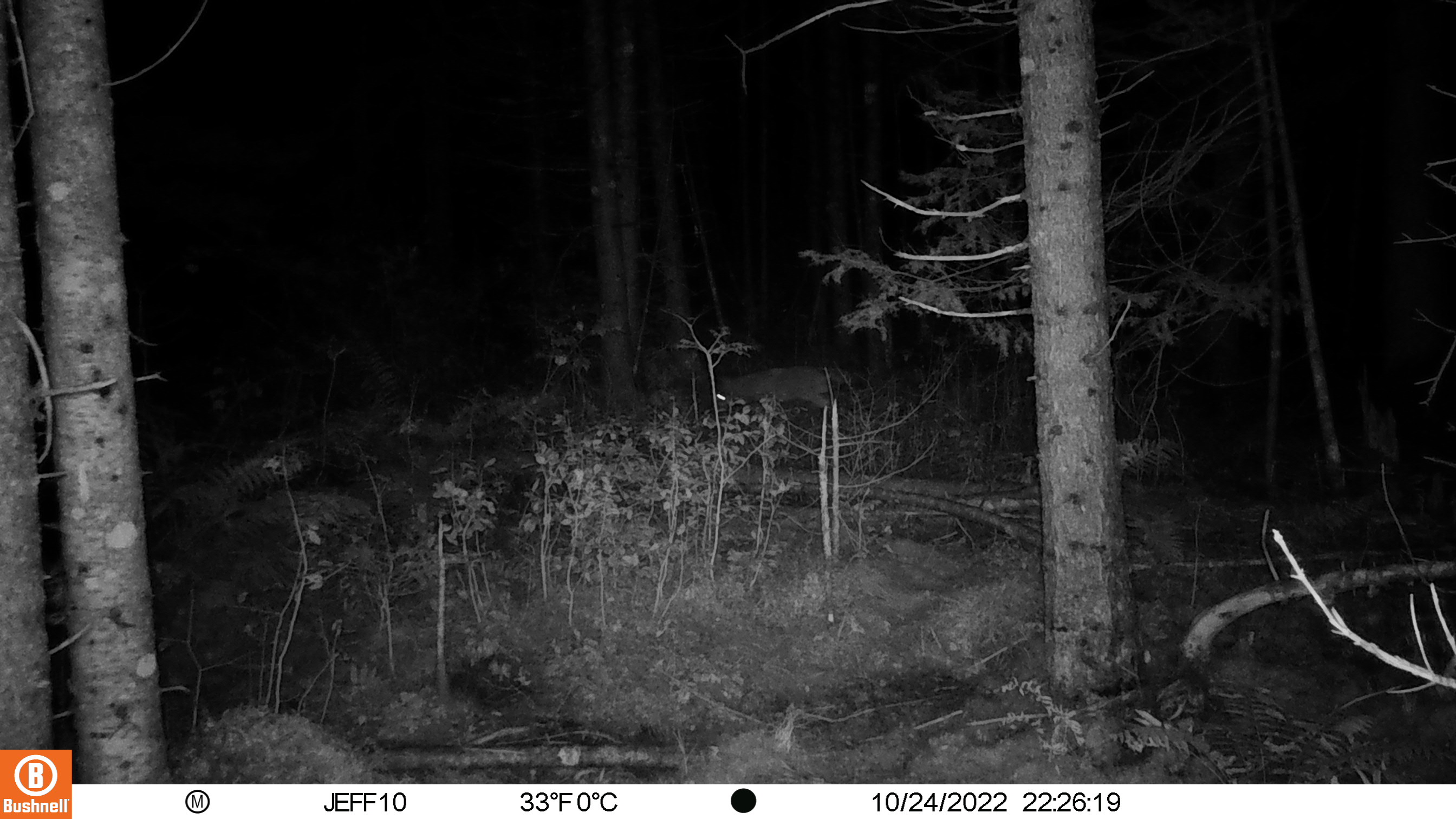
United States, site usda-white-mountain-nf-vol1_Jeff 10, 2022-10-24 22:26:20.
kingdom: Animalia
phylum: Chordata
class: Mammalia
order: Carnivora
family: Canidae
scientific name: Canidae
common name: canid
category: canid sp.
Canid sp. (canid) (Canidae).